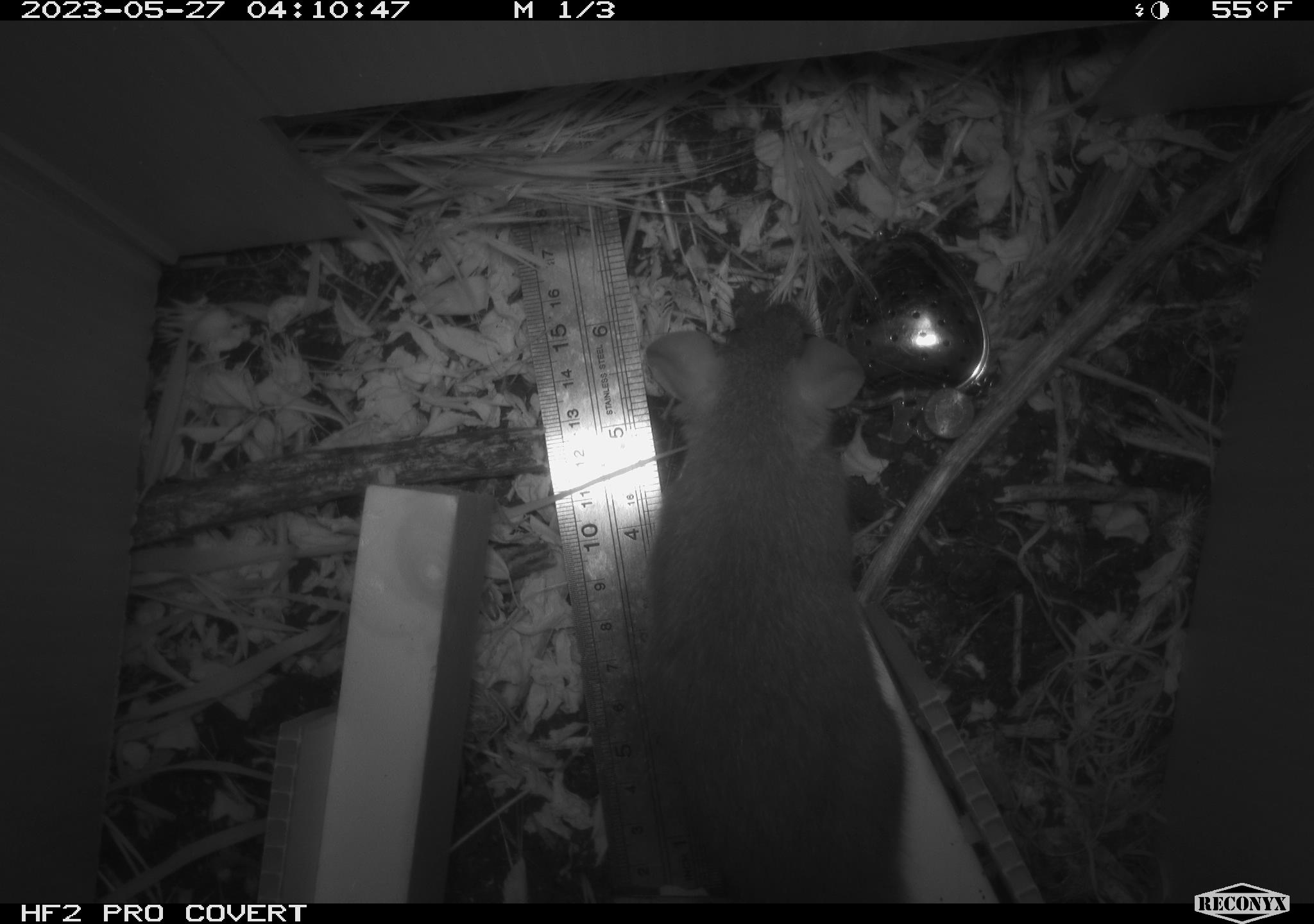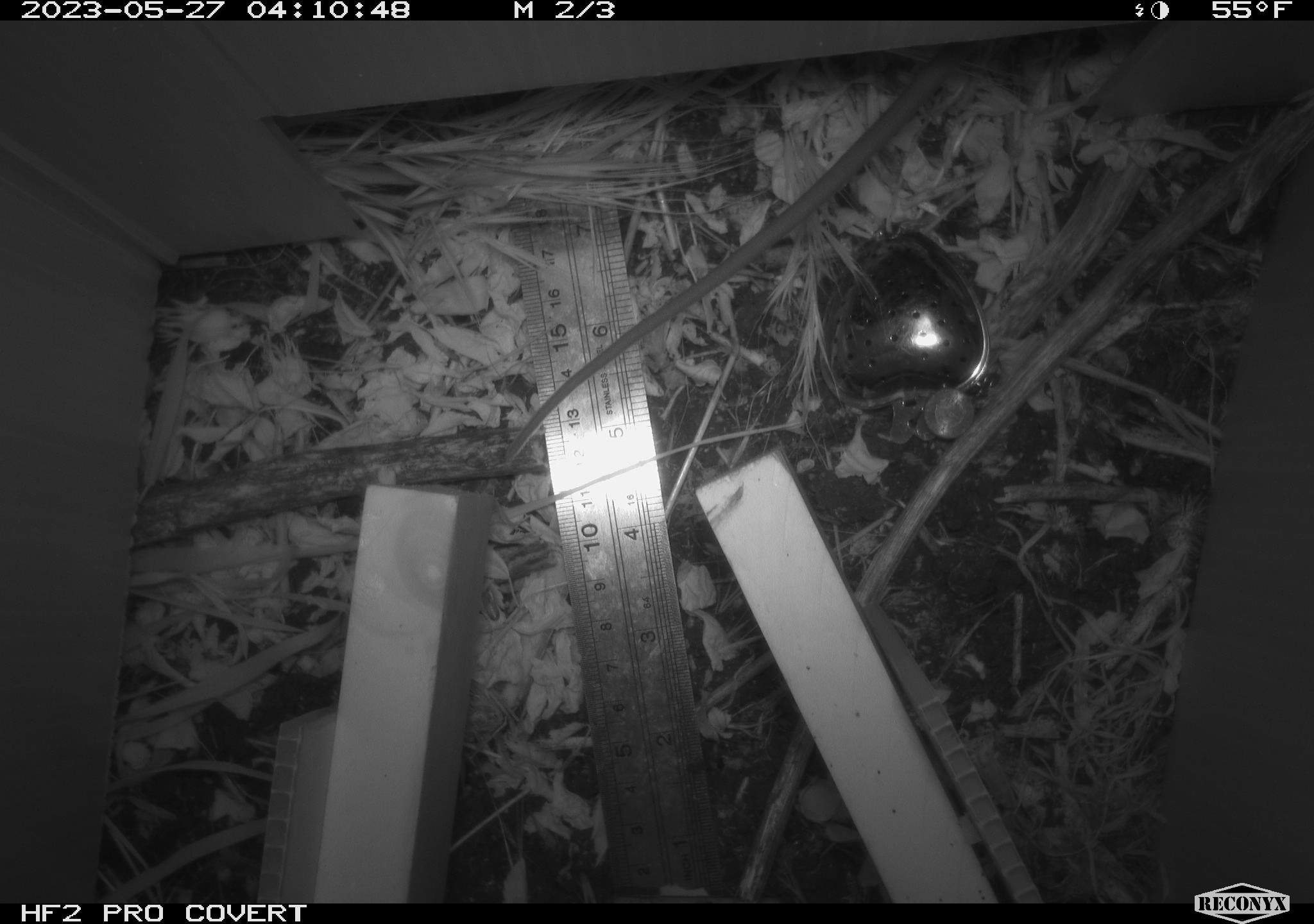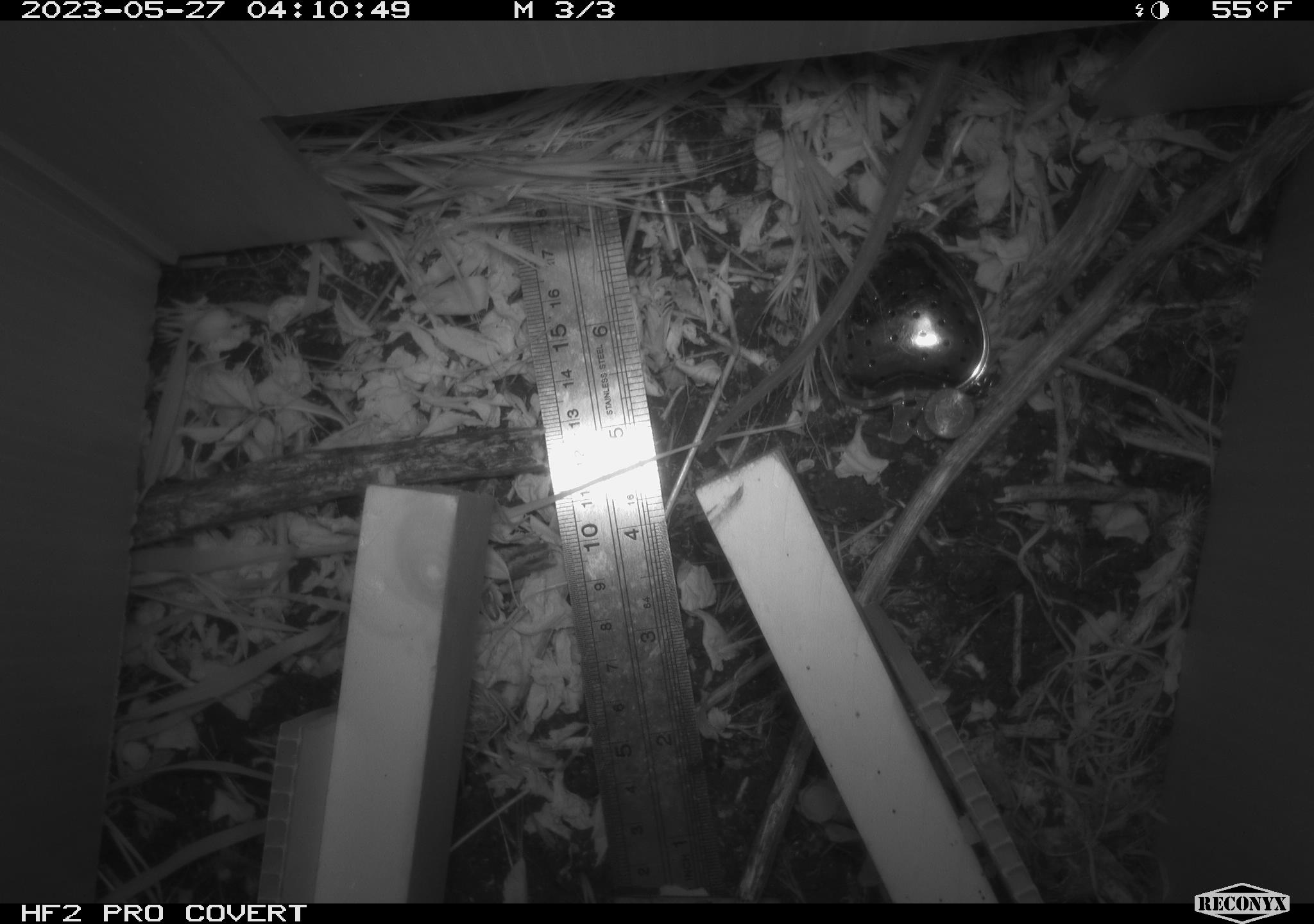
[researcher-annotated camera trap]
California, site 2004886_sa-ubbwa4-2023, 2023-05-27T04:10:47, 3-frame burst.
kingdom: Animalia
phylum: Chordata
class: Mammalia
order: Rodentia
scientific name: Rodentia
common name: mouse species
Mouse species (Rodentia).